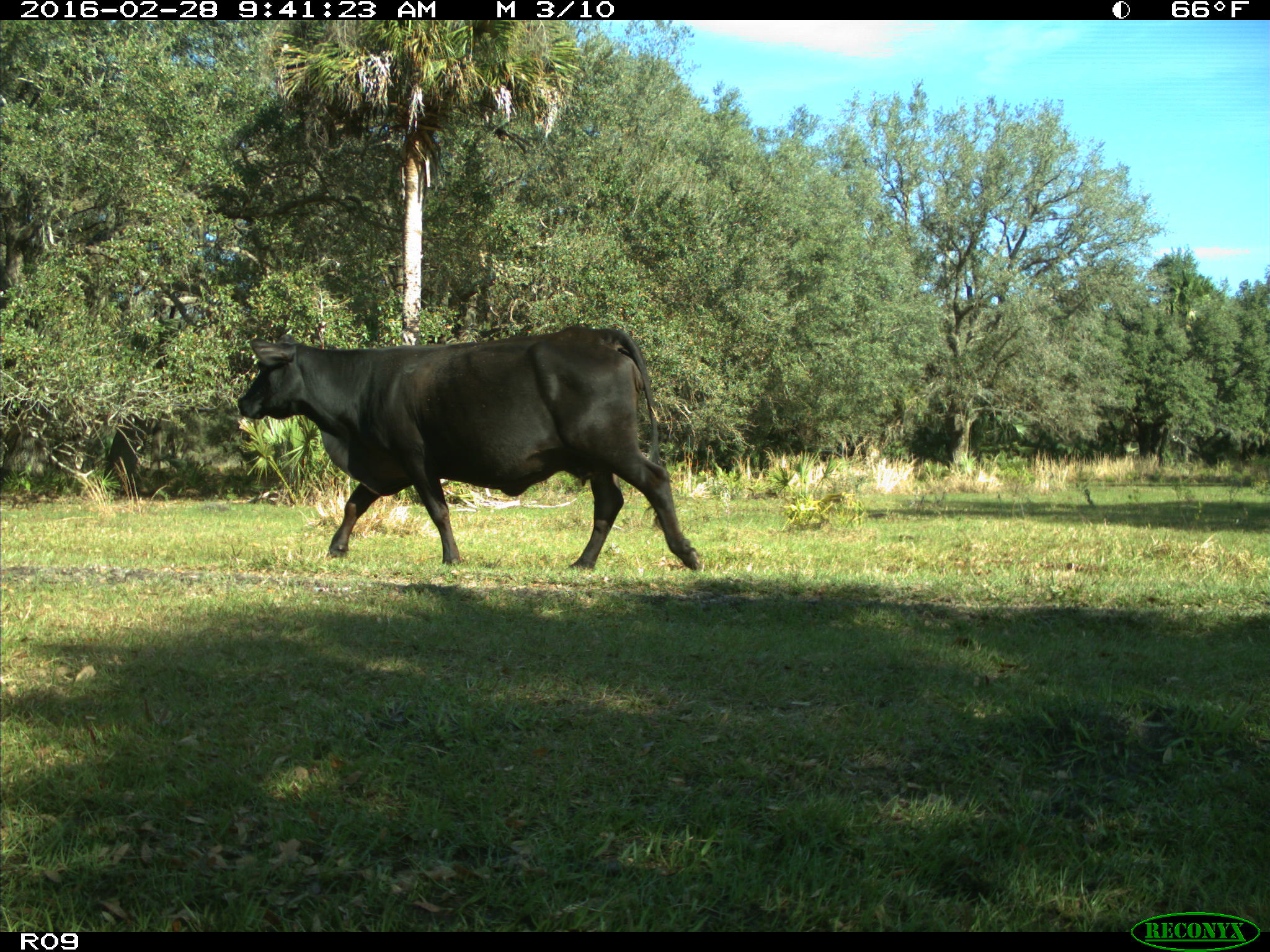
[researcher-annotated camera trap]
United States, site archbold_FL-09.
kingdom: Animalia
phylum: Chordata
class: Mammalia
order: Artiodactyla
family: Bovidae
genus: Bos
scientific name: Bos taurus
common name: domestic cow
Bos taurus (domestic cow).